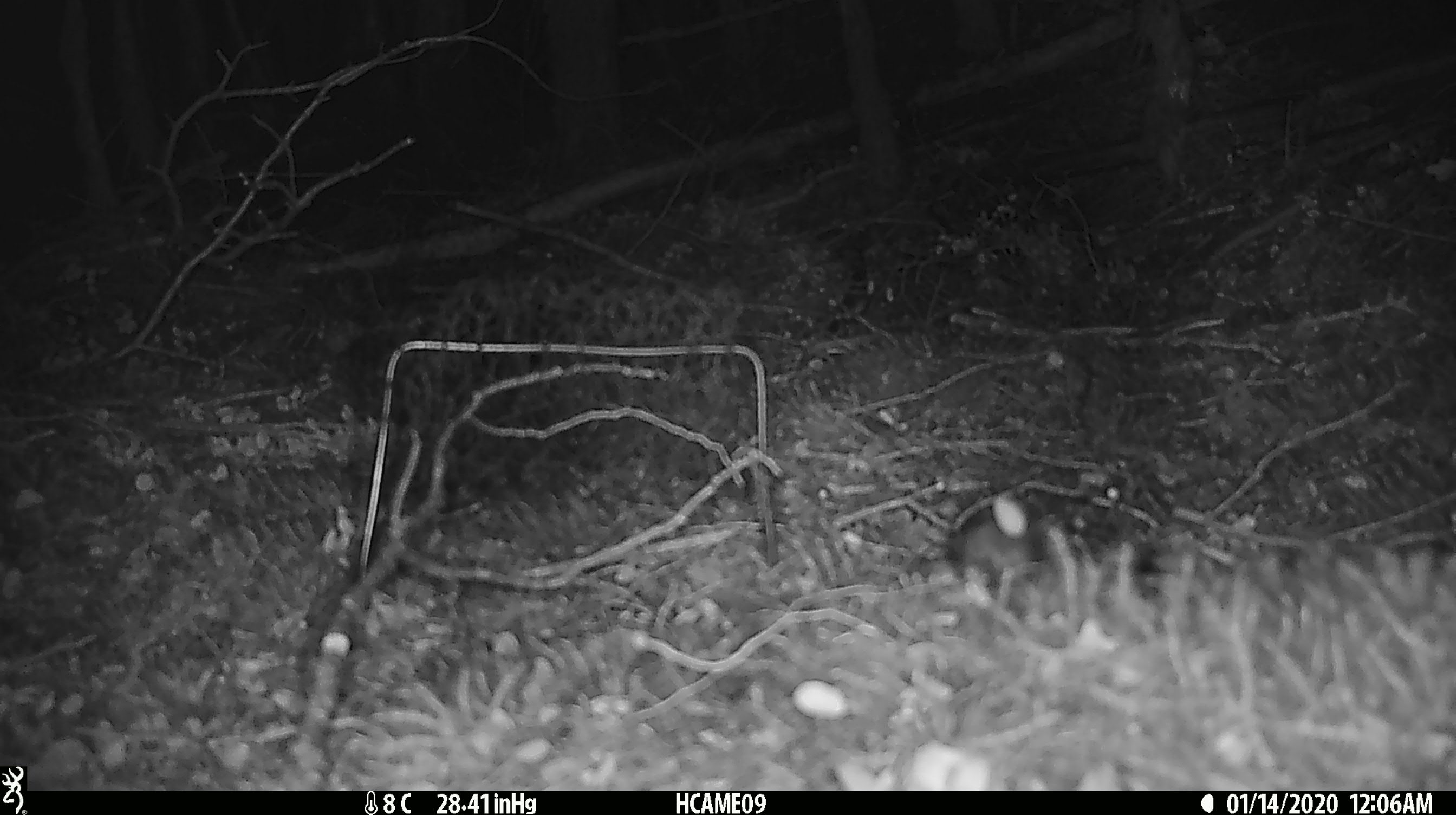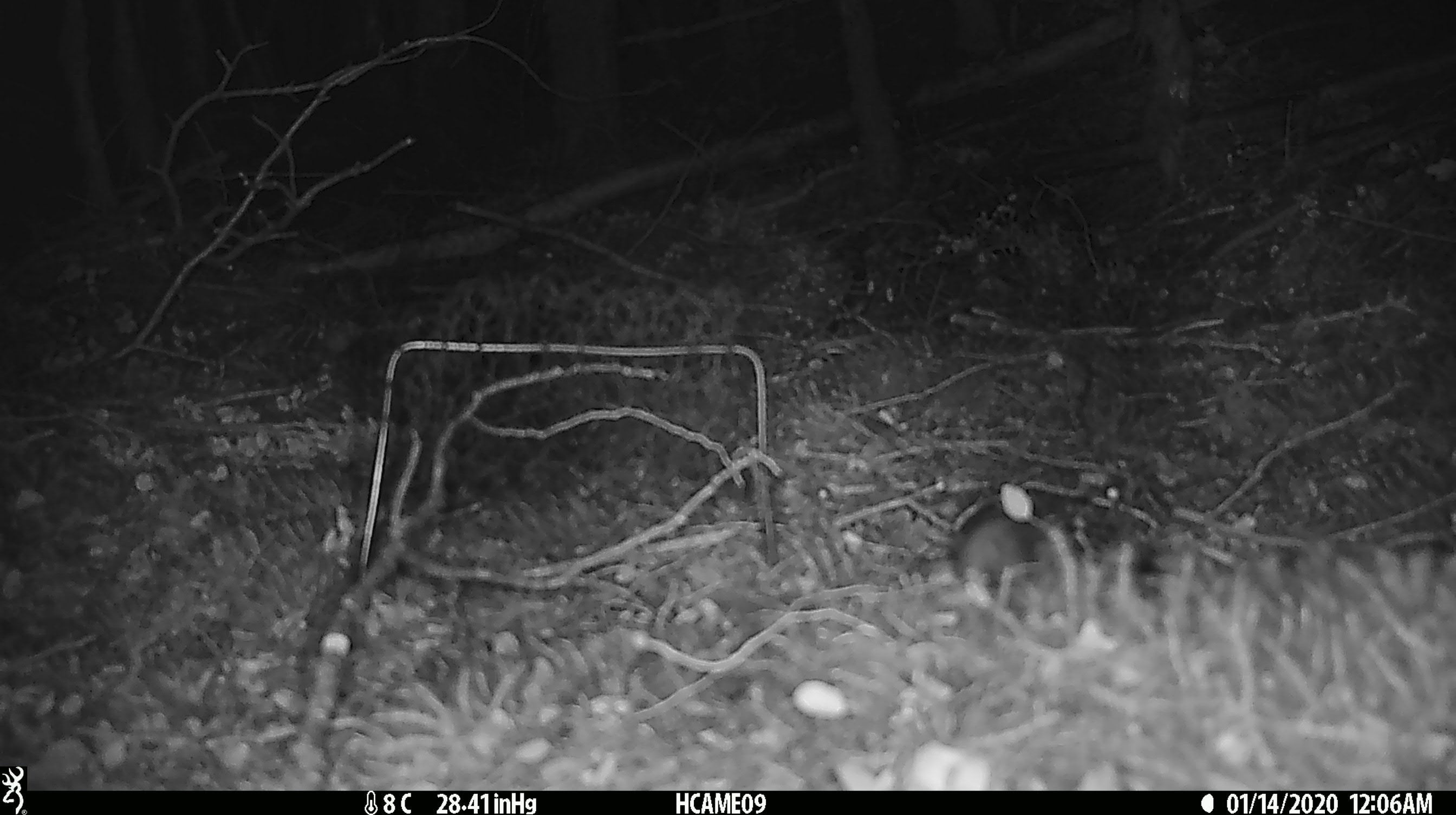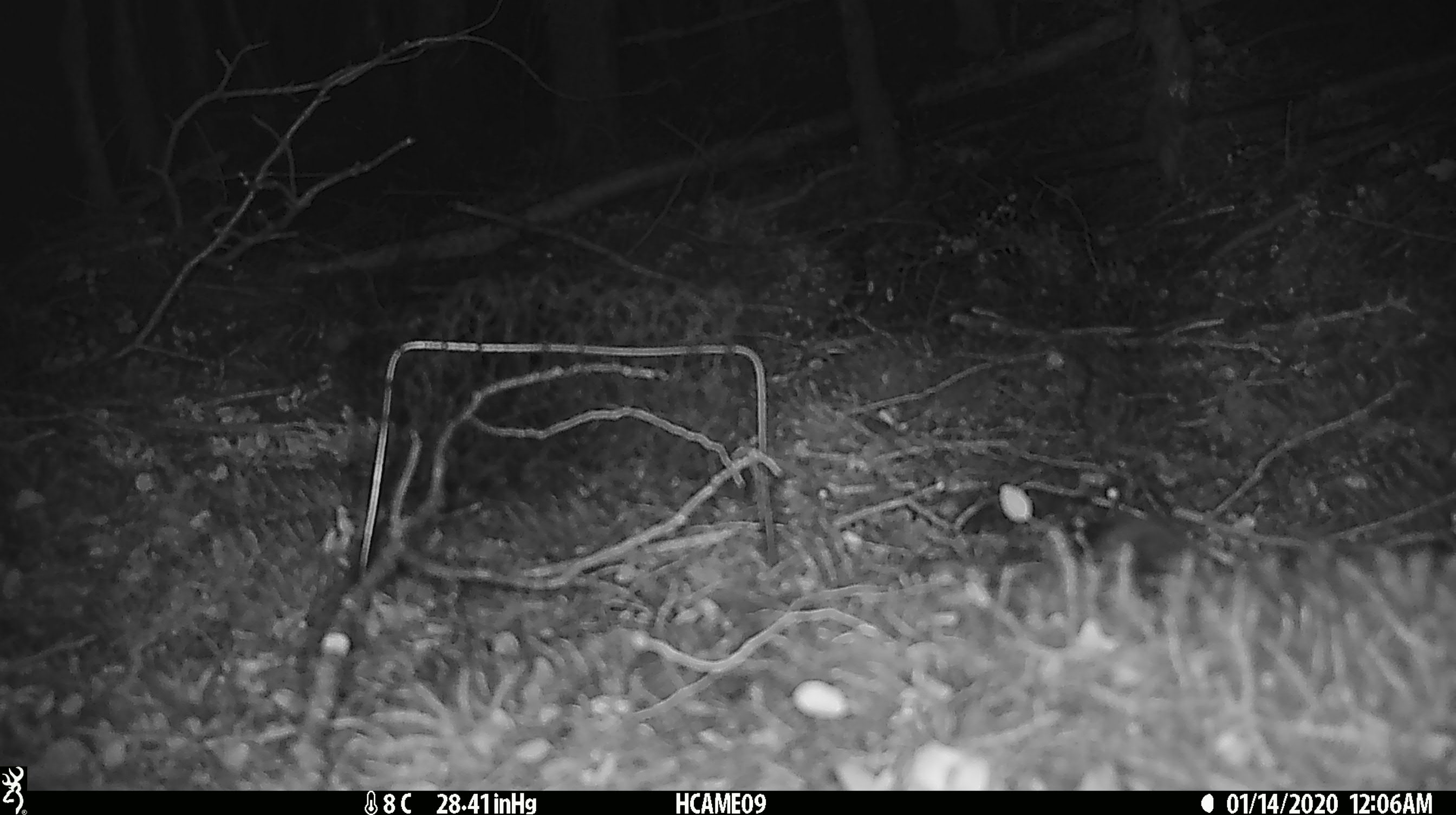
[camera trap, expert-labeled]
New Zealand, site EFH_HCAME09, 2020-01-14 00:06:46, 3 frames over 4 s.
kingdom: Animalia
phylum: Chordata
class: Mammalia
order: Rodentia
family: Muridae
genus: Mus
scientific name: Mus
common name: mouse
Mouse (Mus).